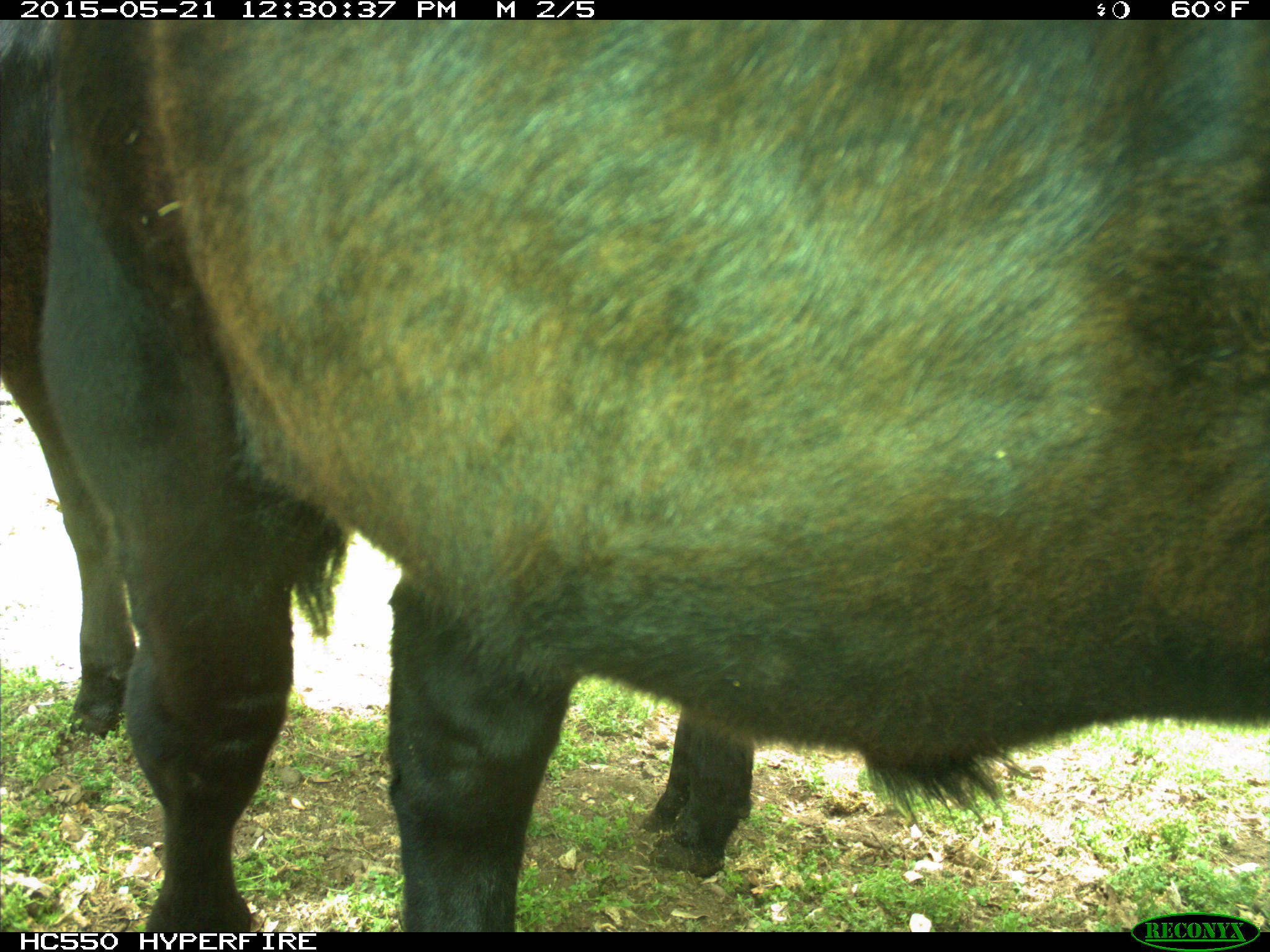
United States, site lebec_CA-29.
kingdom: Animalia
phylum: Chordata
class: Mammalia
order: Artiodactyla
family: Bovidae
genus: Bos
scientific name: Bos taurus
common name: domestic cow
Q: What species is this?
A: Bos taurus (domestic cow).